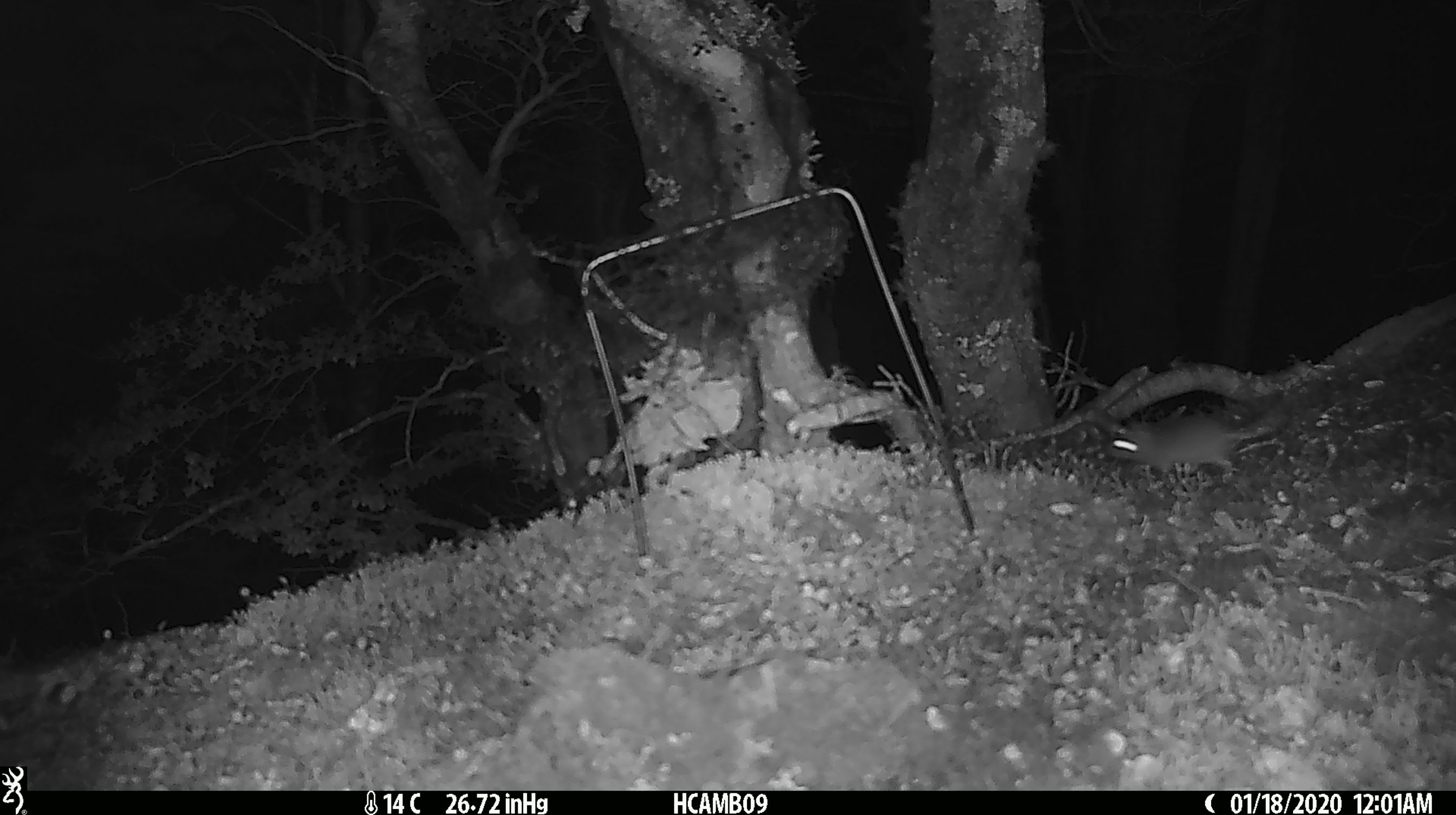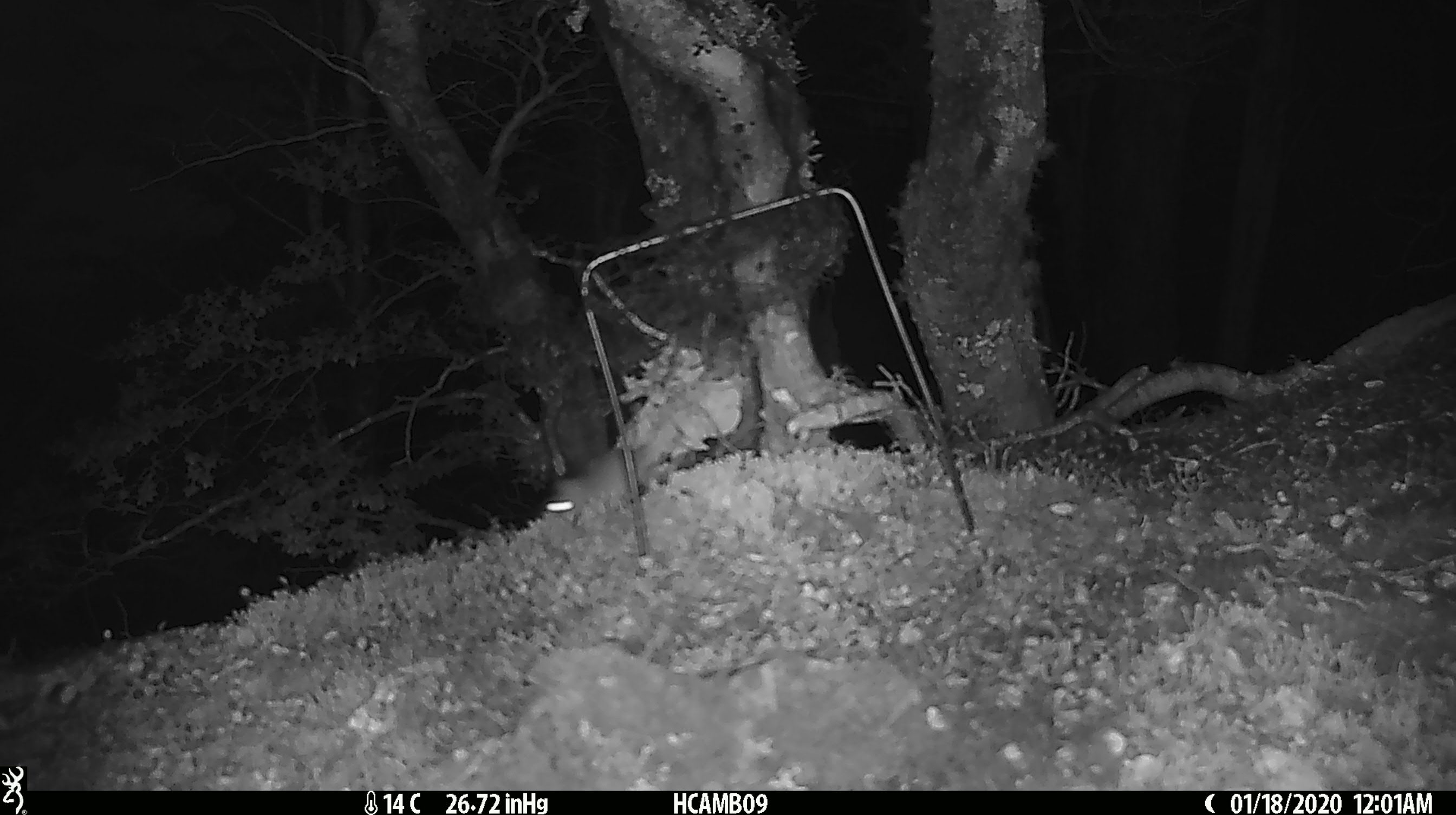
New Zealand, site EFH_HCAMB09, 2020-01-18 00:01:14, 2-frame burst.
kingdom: Animalia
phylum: Chordata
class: Mammalia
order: Rodentia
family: Muridae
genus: Mus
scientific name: Mus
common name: mouse